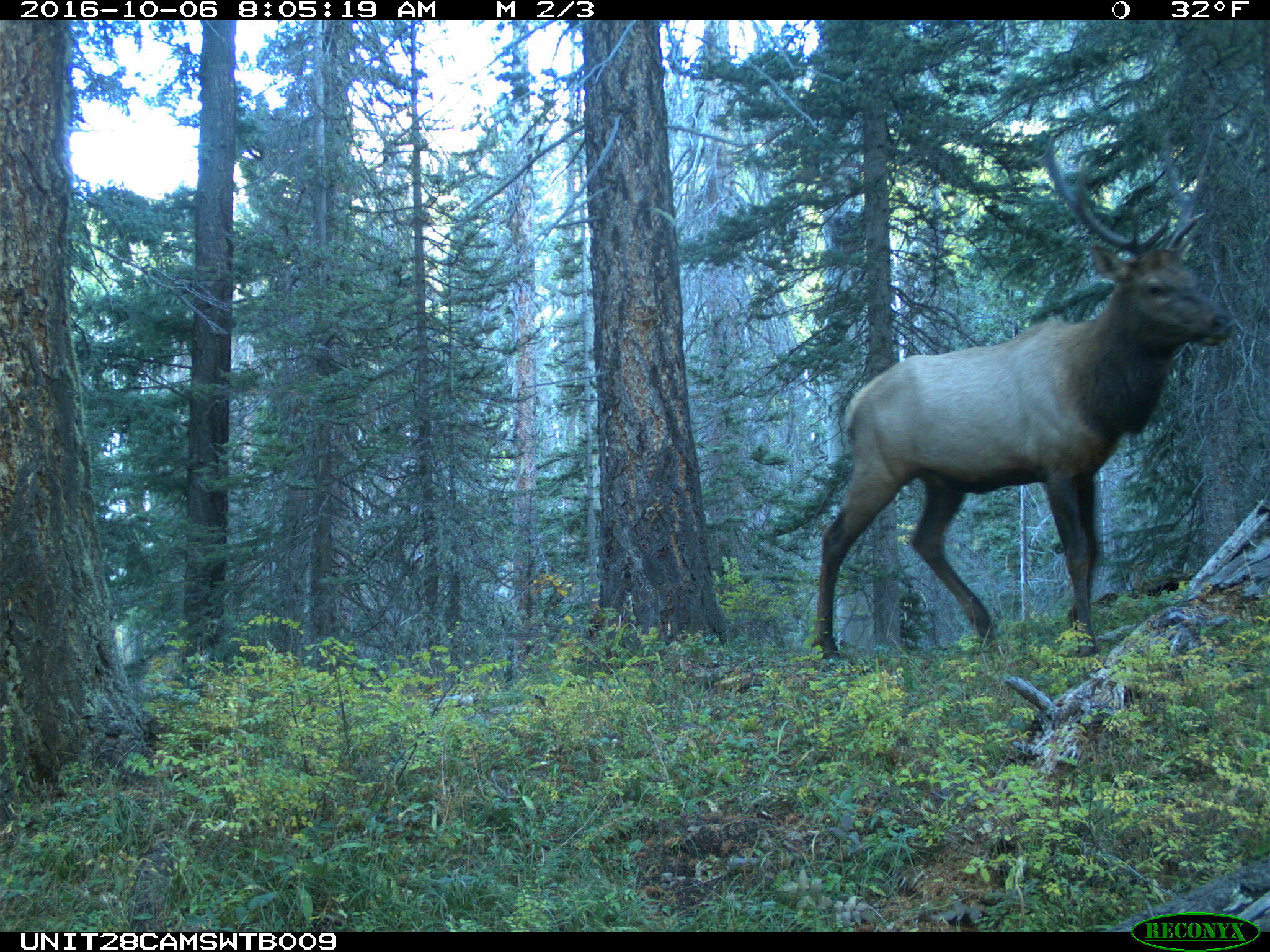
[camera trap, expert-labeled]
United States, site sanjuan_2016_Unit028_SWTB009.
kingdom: Animalia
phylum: Chordata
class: Mammalia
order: Artiodactyla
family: Cervidae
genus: Cervus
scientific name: Cervus elaphus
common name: red deer